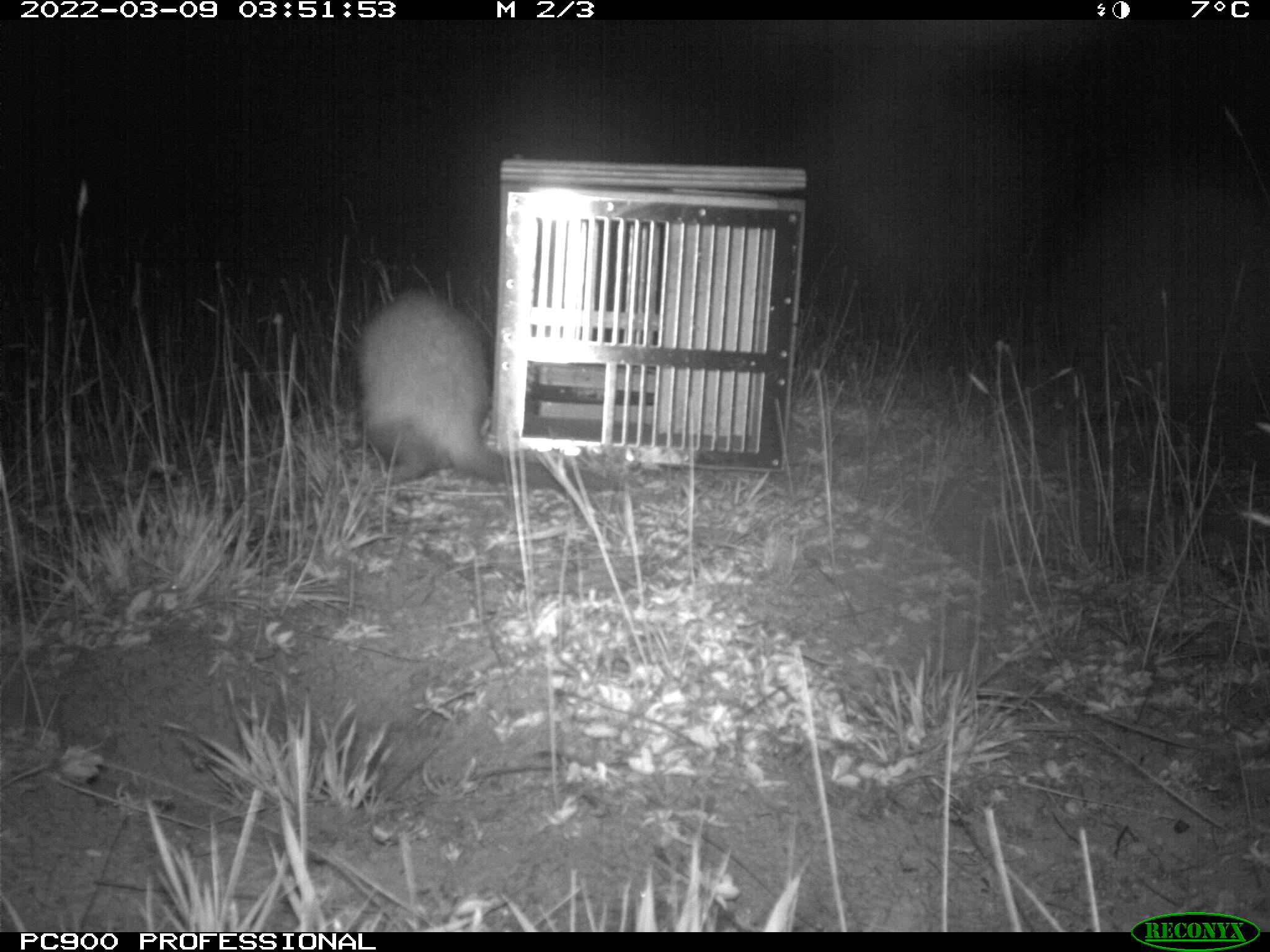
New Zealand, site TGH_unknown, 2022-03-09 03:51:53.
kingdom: Animalia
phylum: Chordata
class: Mammalia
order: Carnivora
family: Mustelidae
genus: Mustela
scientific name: Mustela furo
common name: ferret